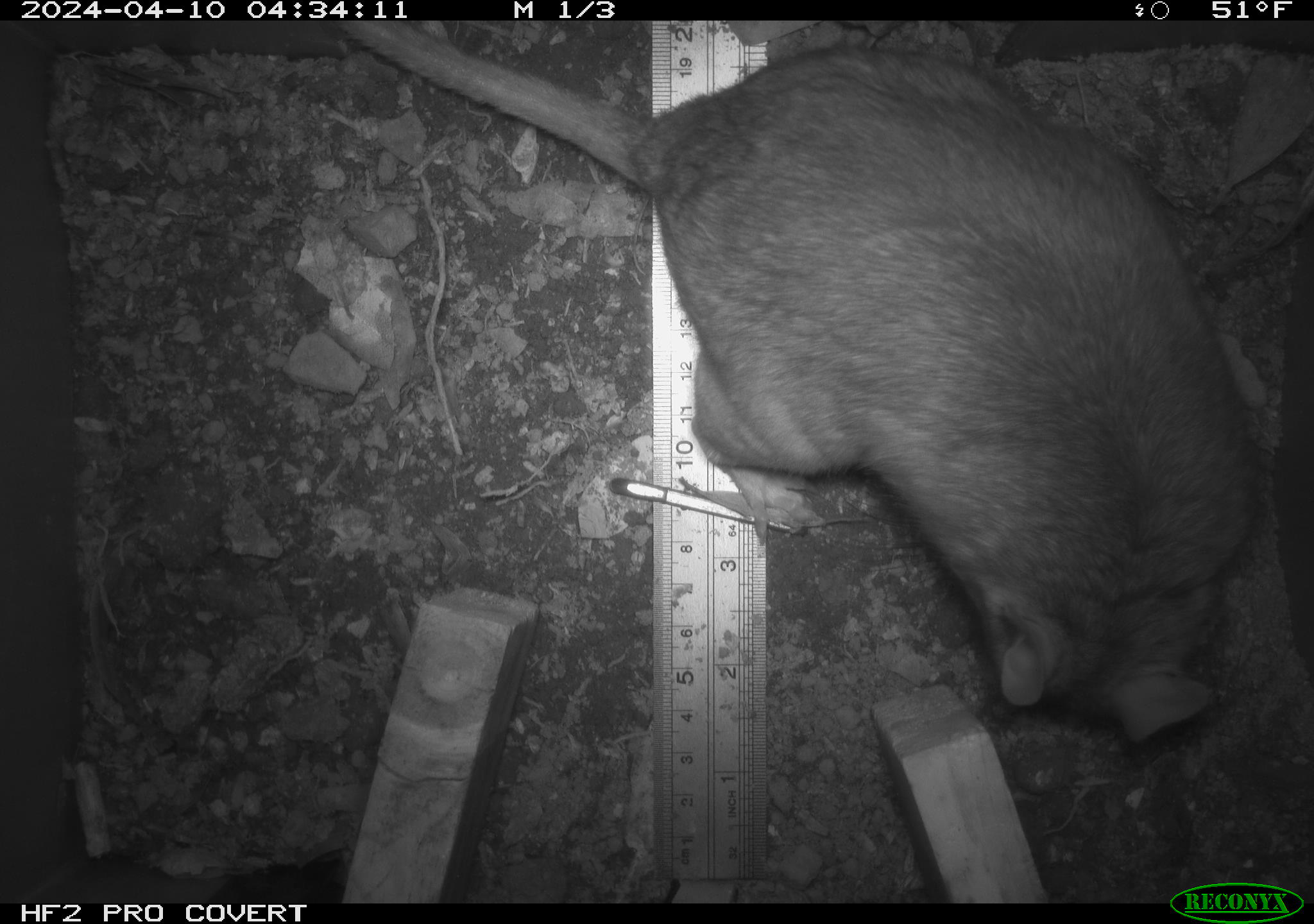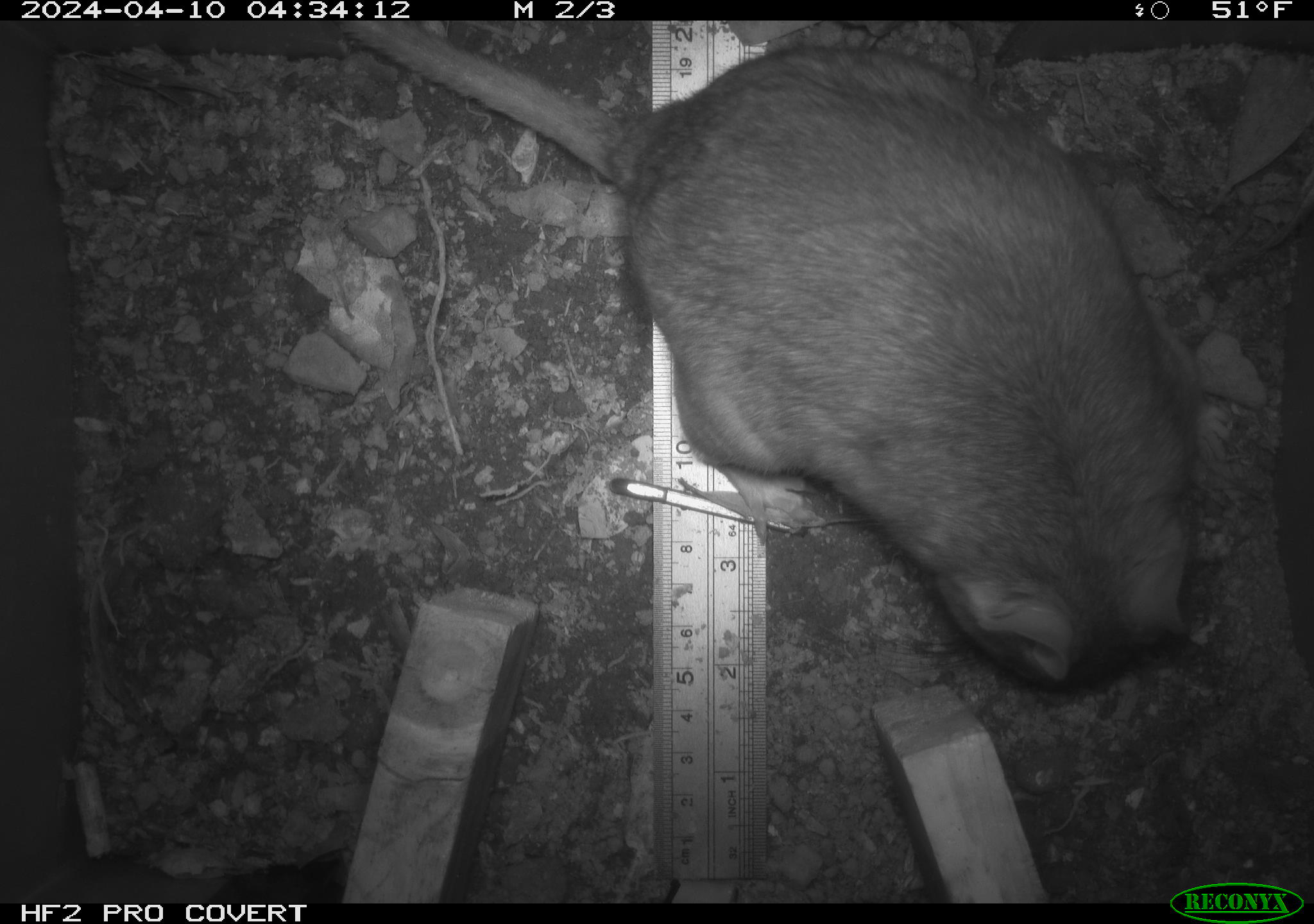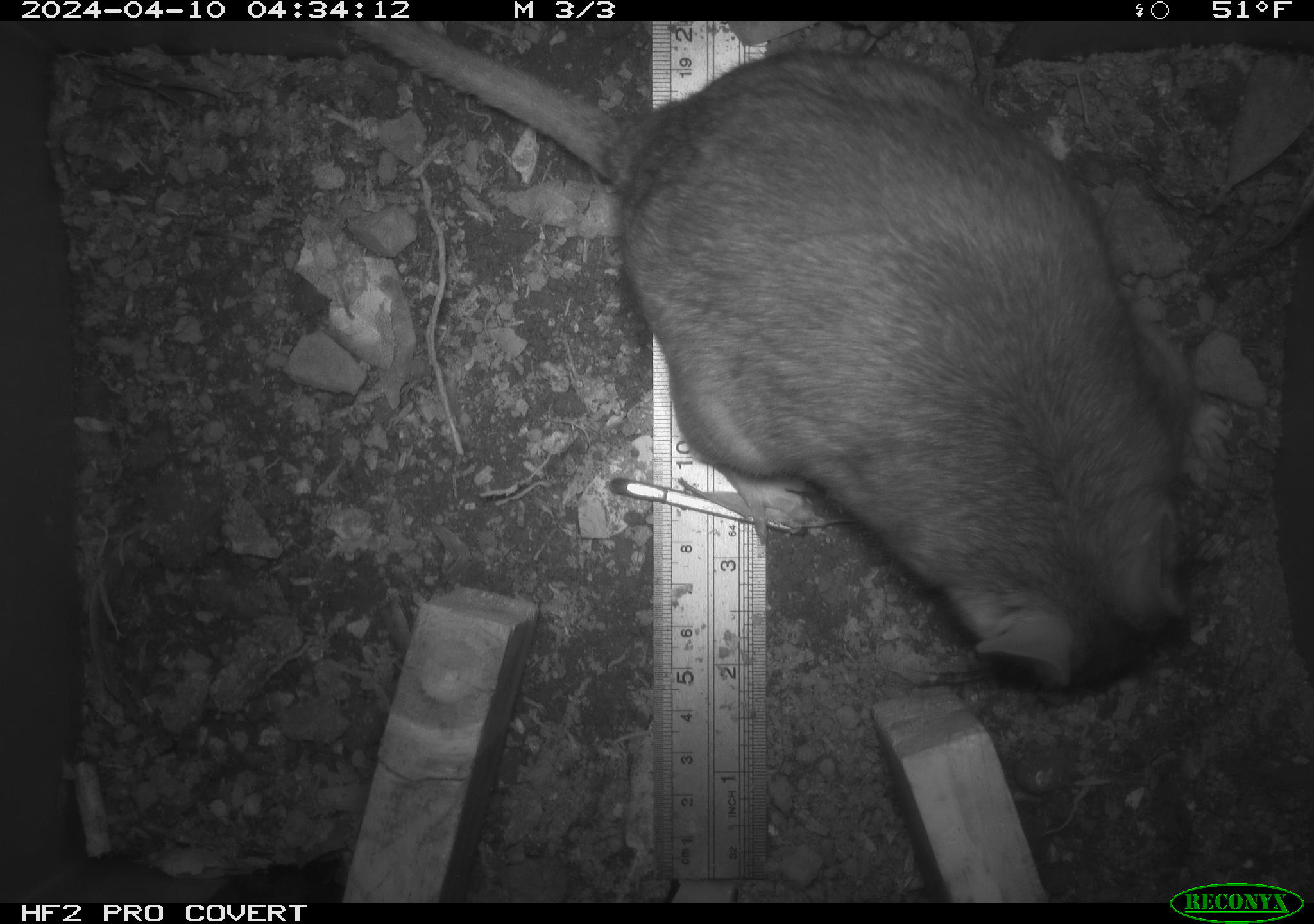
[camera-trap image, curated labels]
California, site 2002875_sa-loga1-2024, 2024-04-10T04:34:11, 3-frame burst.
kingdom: Animalia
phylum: Chordata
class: Mammalia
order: Rodentia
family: Cricetidae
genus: Neotoma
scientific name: Neotoma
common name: pack rat or woodrat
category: neotoma species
Neotoma species (pack rat or woodrat) (Neotoma).